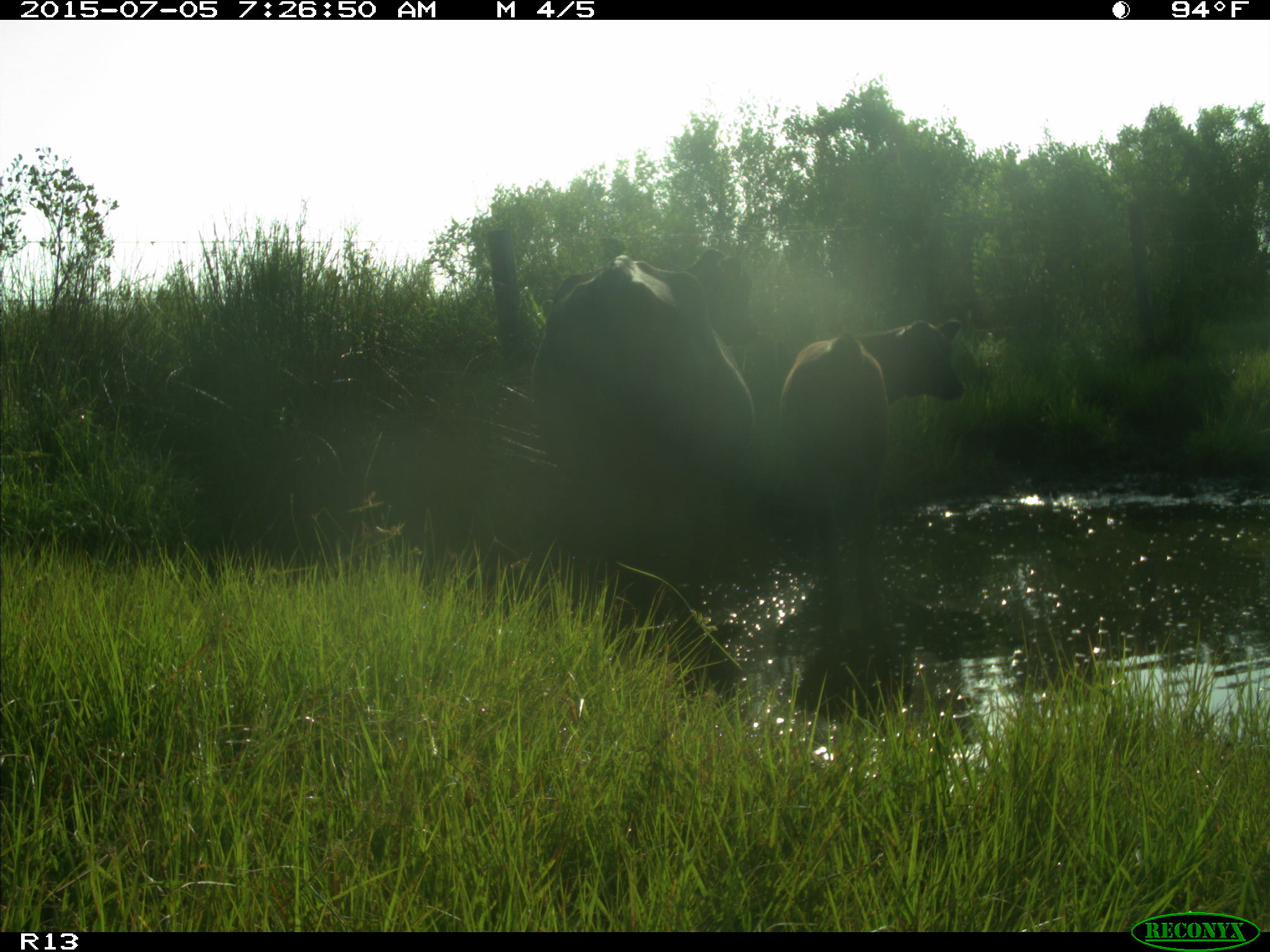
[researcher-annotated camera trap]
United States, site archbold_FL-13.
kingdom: Animalia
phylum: Chordata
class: Mammalia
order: Artiodactyla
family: Bovidae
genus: Bos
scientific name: Bos taurus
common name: domestic cow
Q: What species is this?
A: Bos taurus (domestic cow).